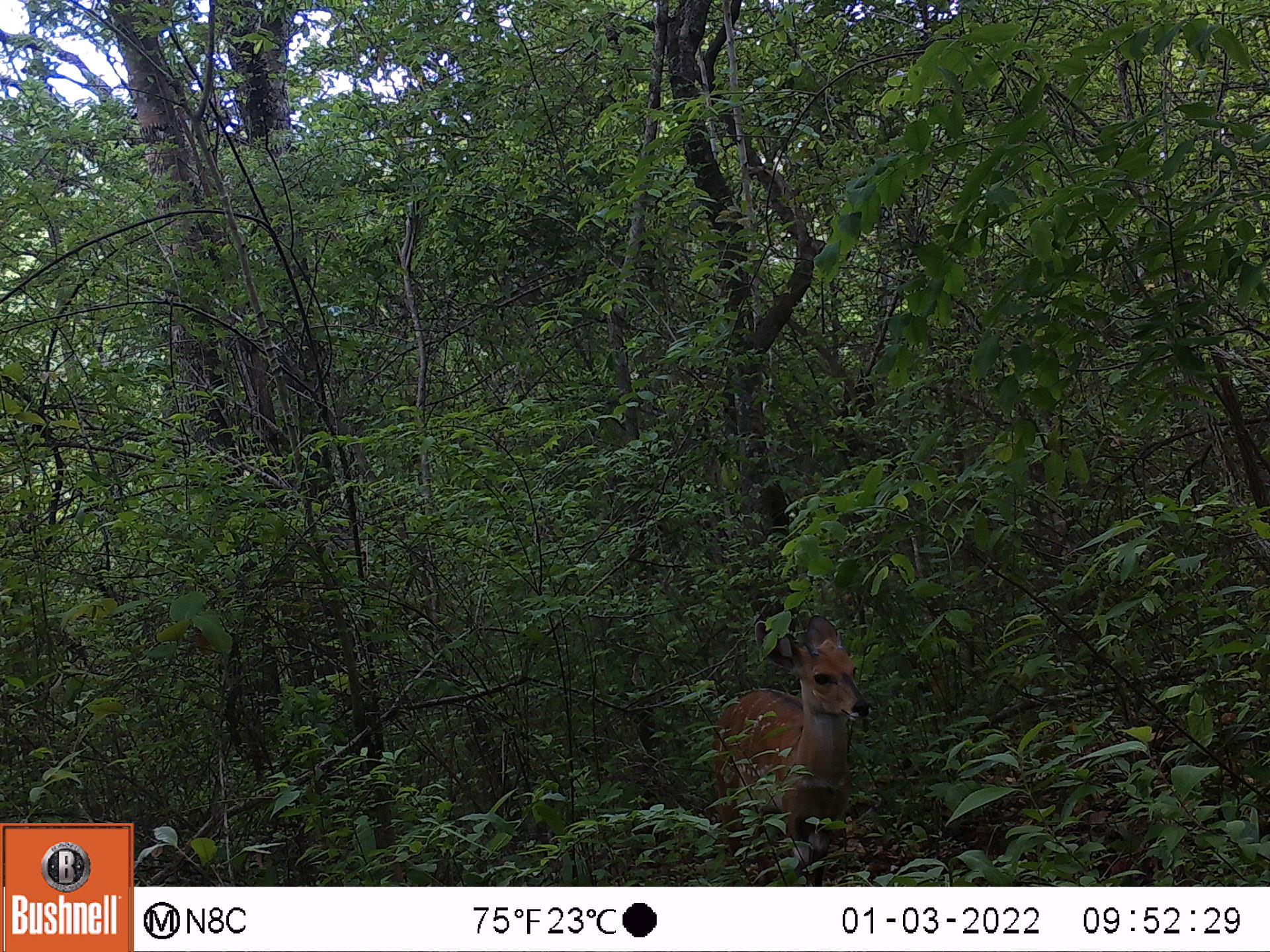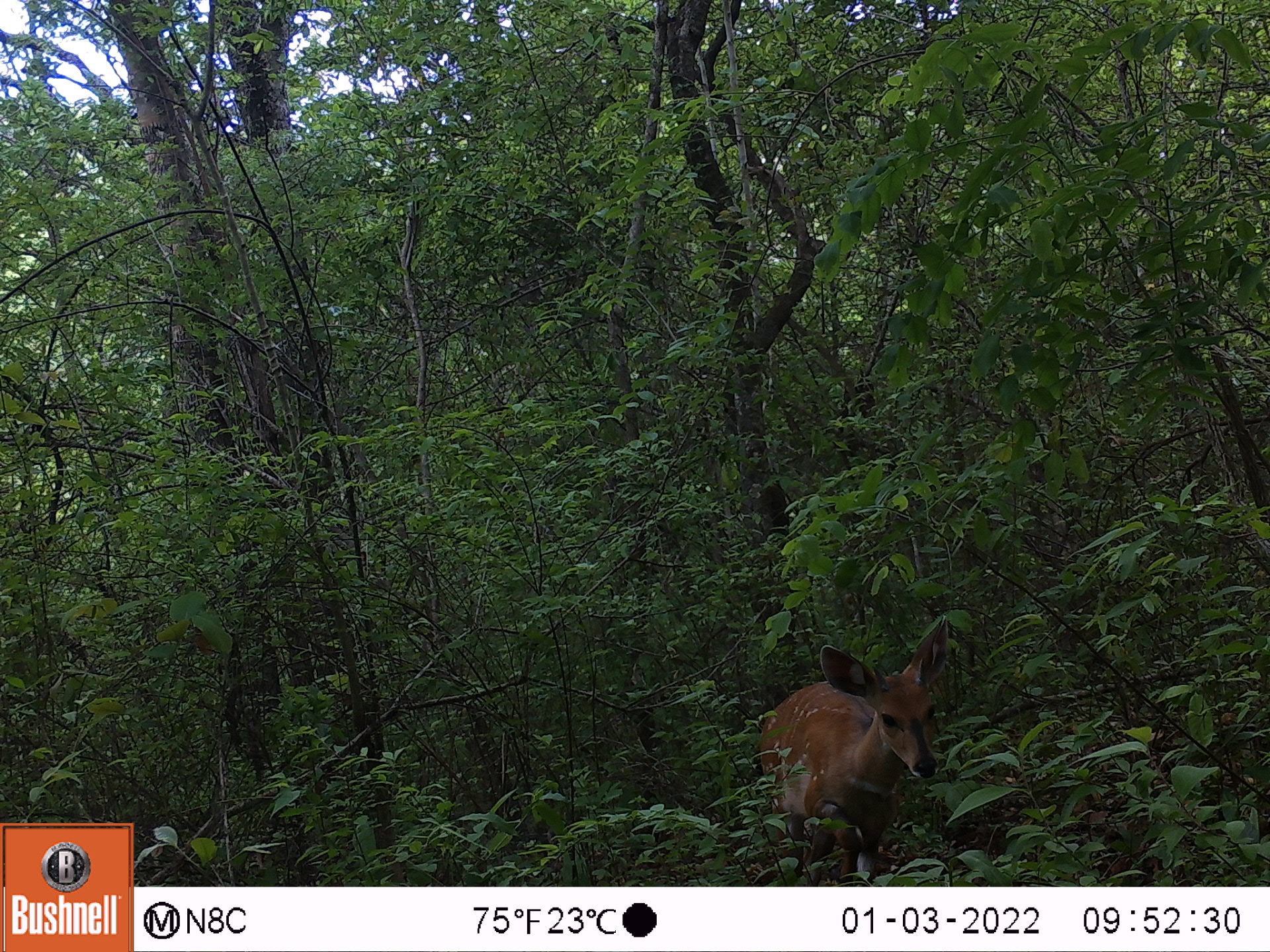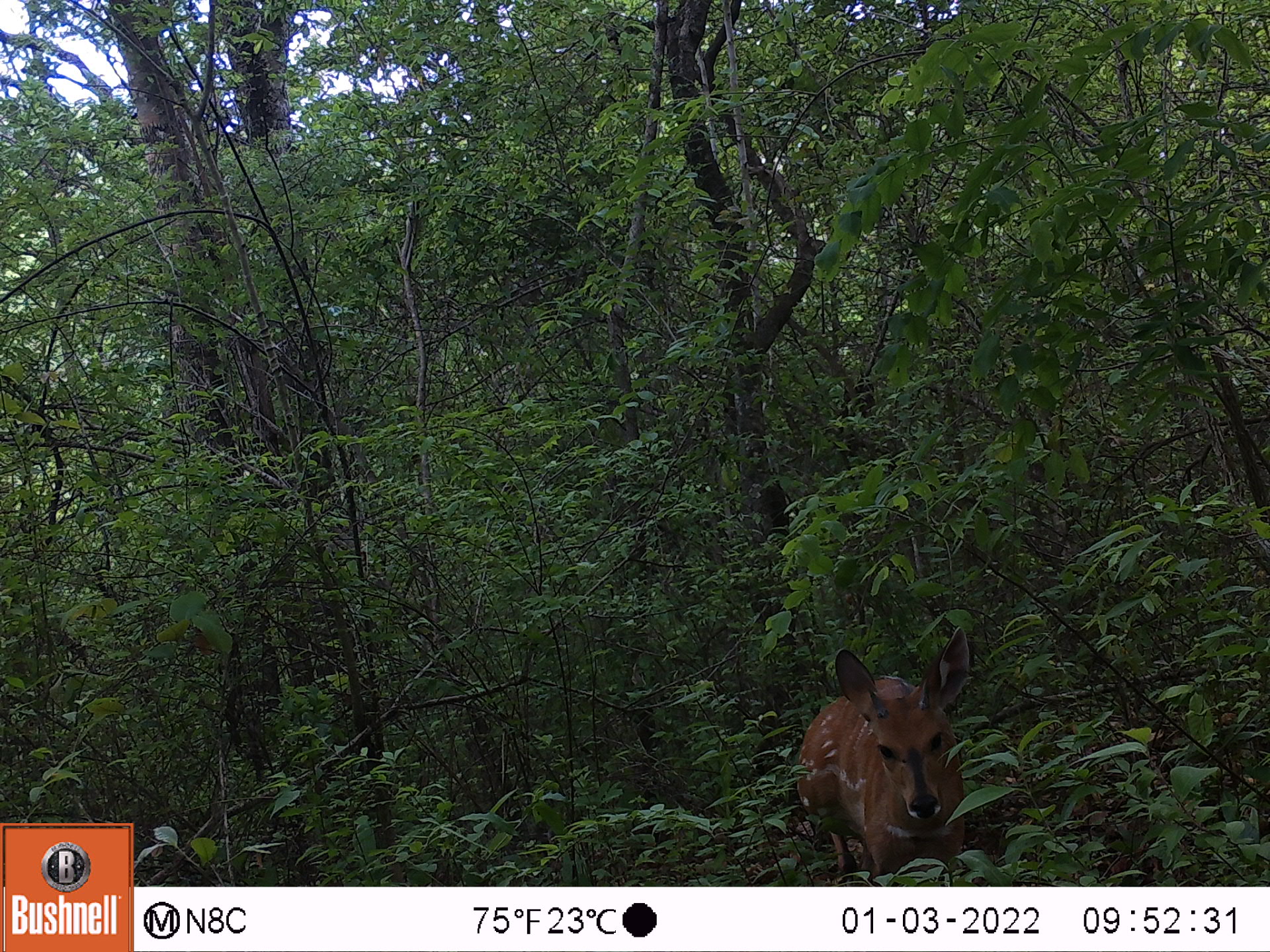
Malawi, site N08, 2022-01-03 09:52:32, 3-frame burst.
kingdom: Animalia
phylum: Chordata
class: Mammalia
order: Artiodactyla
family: Bovidae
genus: Tragelaphus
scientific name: Tragelaphus sylvaticus sylvaticus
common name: cape bushbuck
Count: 1.